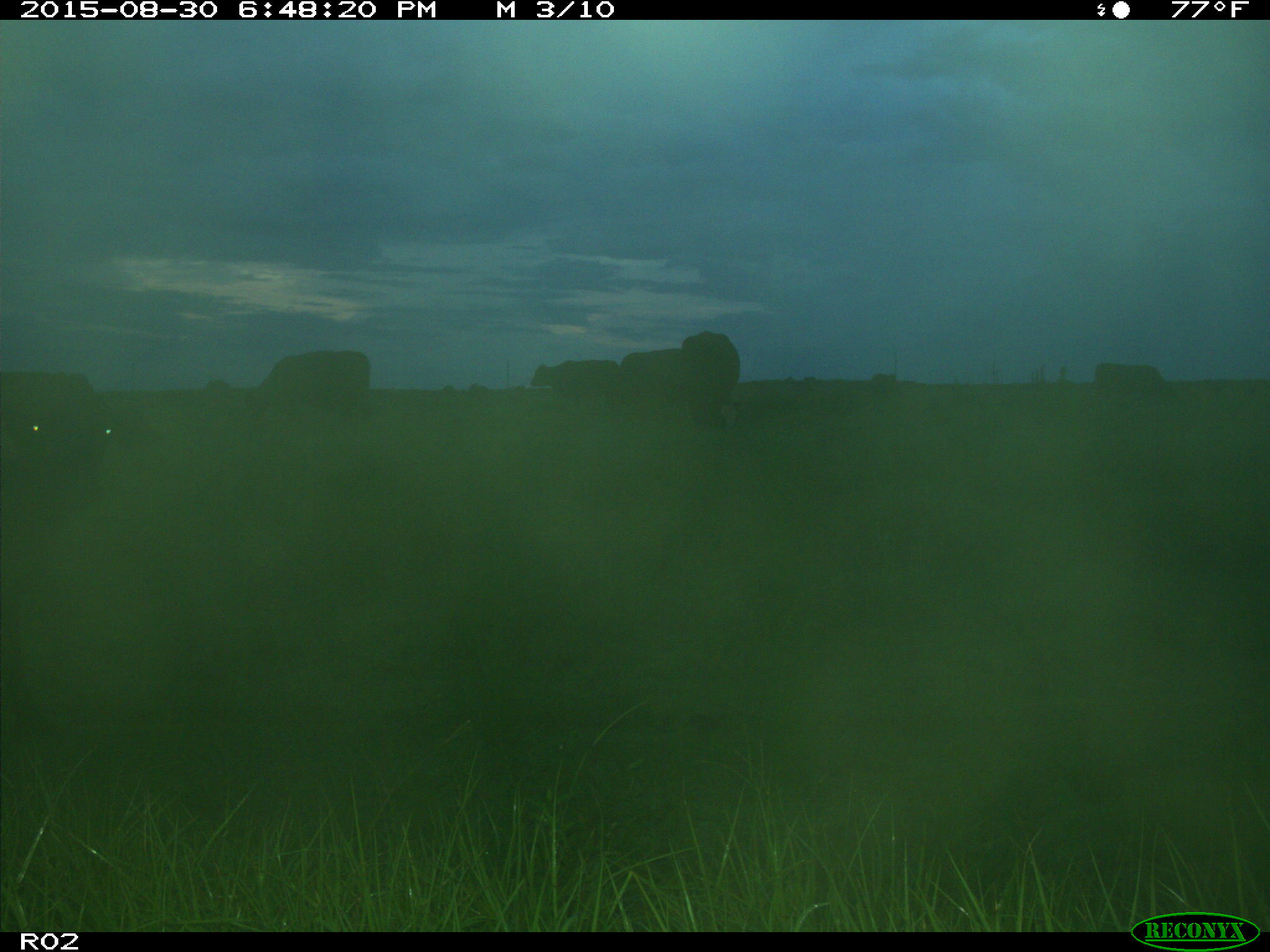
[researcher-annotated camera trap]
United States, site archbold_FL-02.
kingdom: Animalia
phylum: Chordata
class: Mammalia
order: Artiodactyla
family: Bovidae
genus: Bos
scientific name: Bos taurus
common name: domestic cow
Bos taurus (domestic cow).